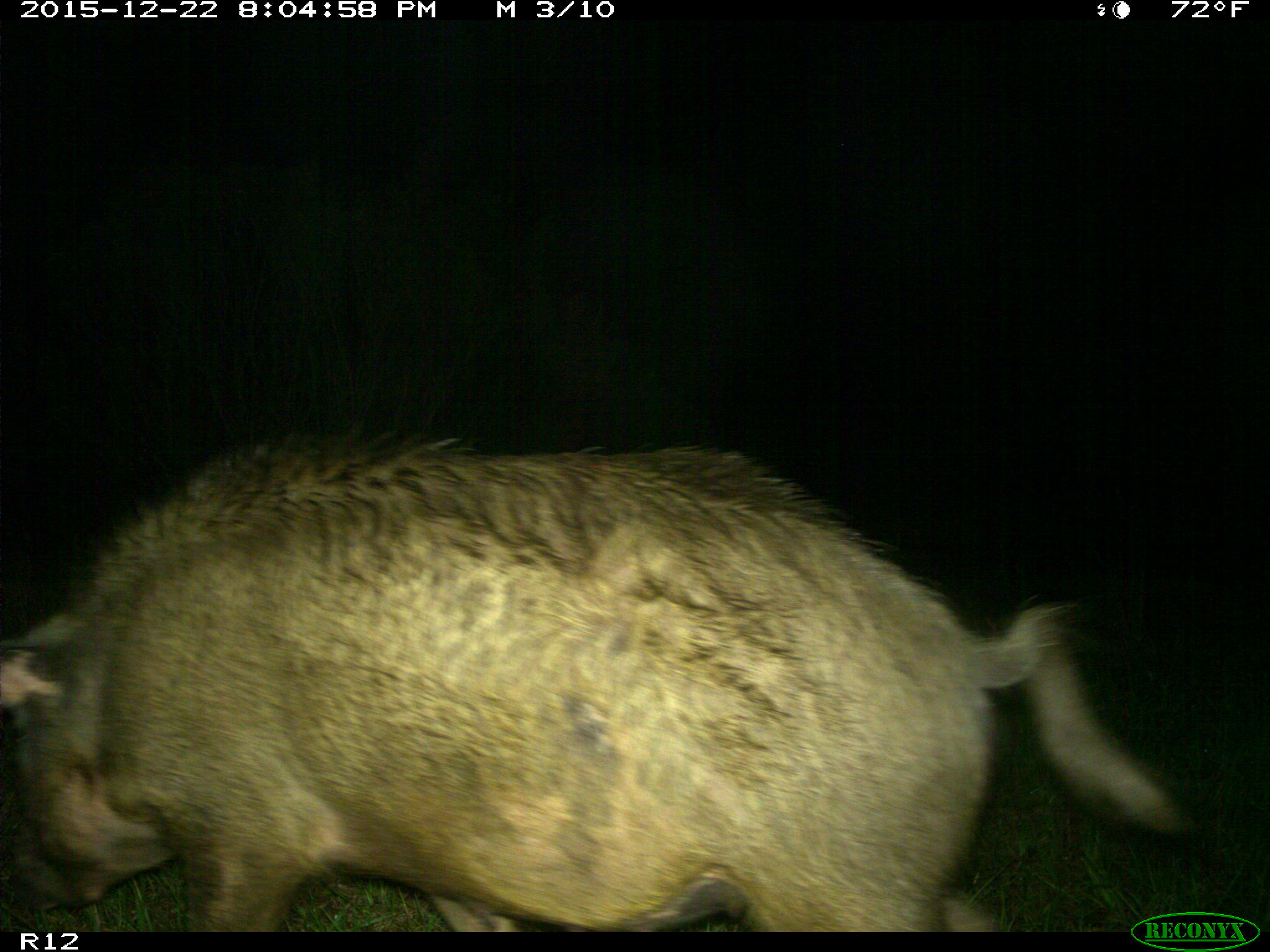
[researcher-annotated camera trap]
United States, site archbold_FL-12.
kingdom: Animalia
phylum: Chordata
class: Mammalia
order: Artiodactyla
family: Suidae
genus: Sus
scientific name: Sus scrofa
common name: wild boar